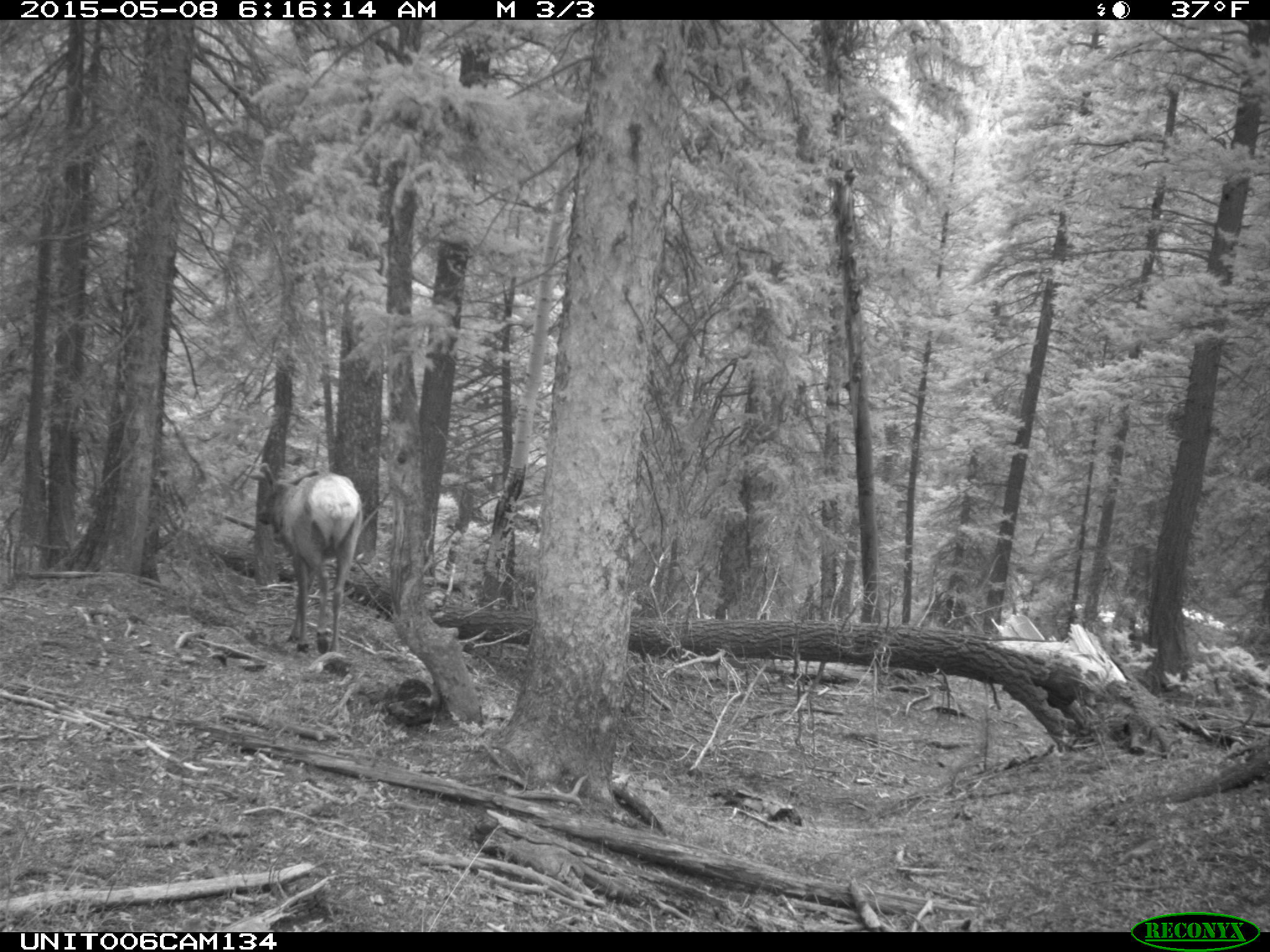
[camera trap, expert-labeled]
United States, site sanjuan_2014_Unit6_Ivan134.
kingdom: Animalia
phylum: Chordata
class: Mammalia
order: Artiodactyla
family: Cervidae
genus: Cervus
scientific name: Cervus elaphus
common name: red deer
Cervus elaphus (red deer).